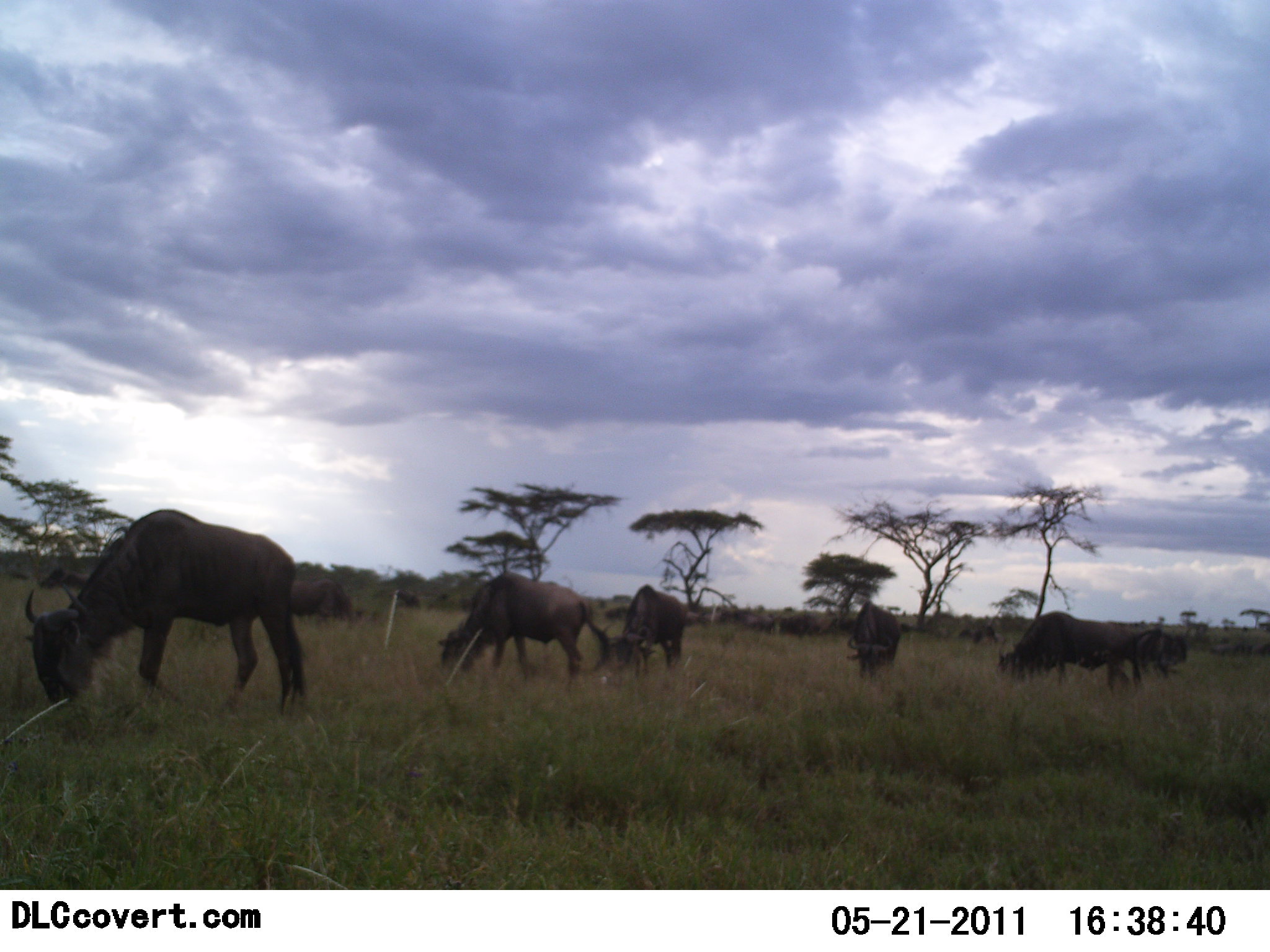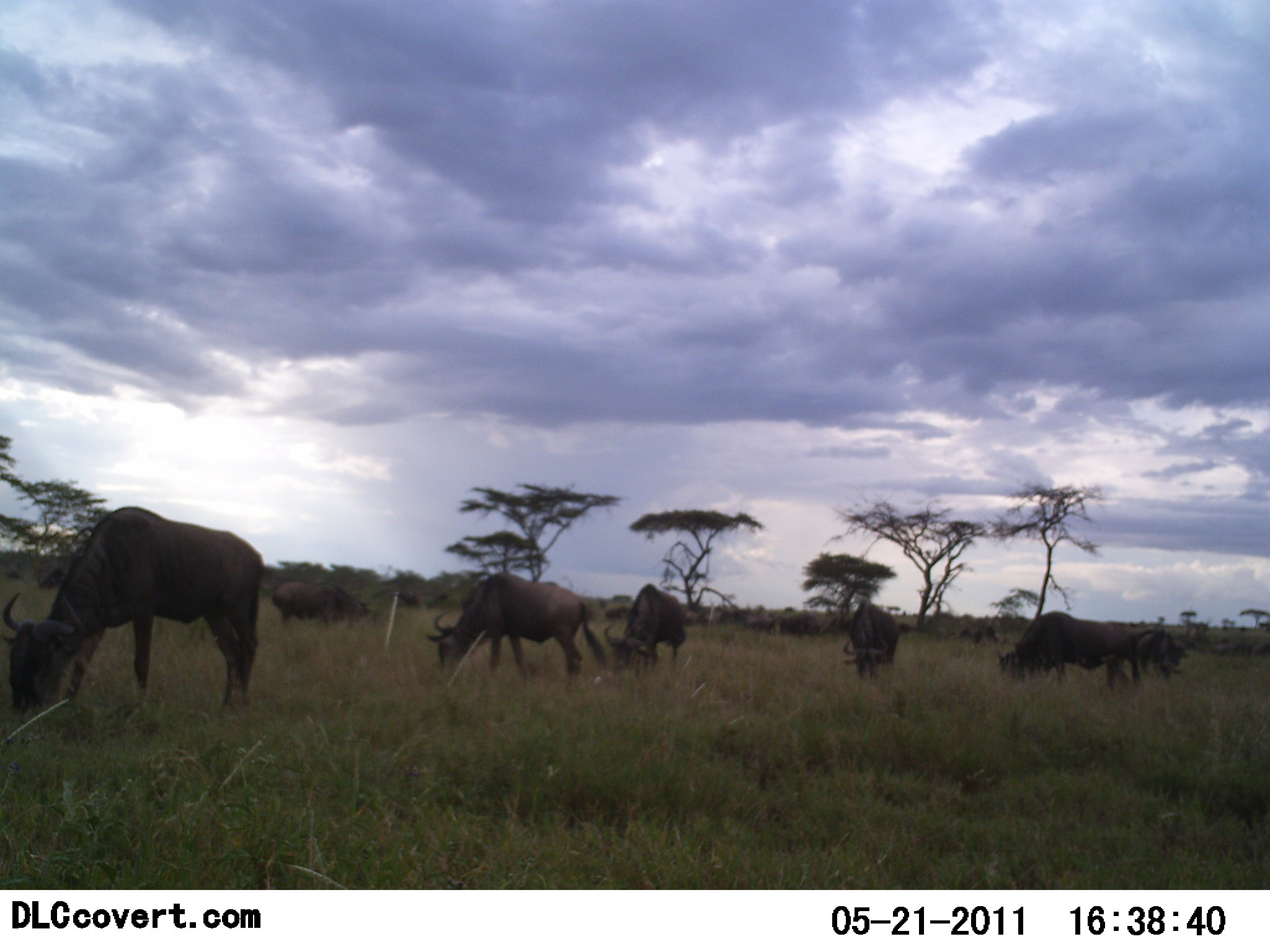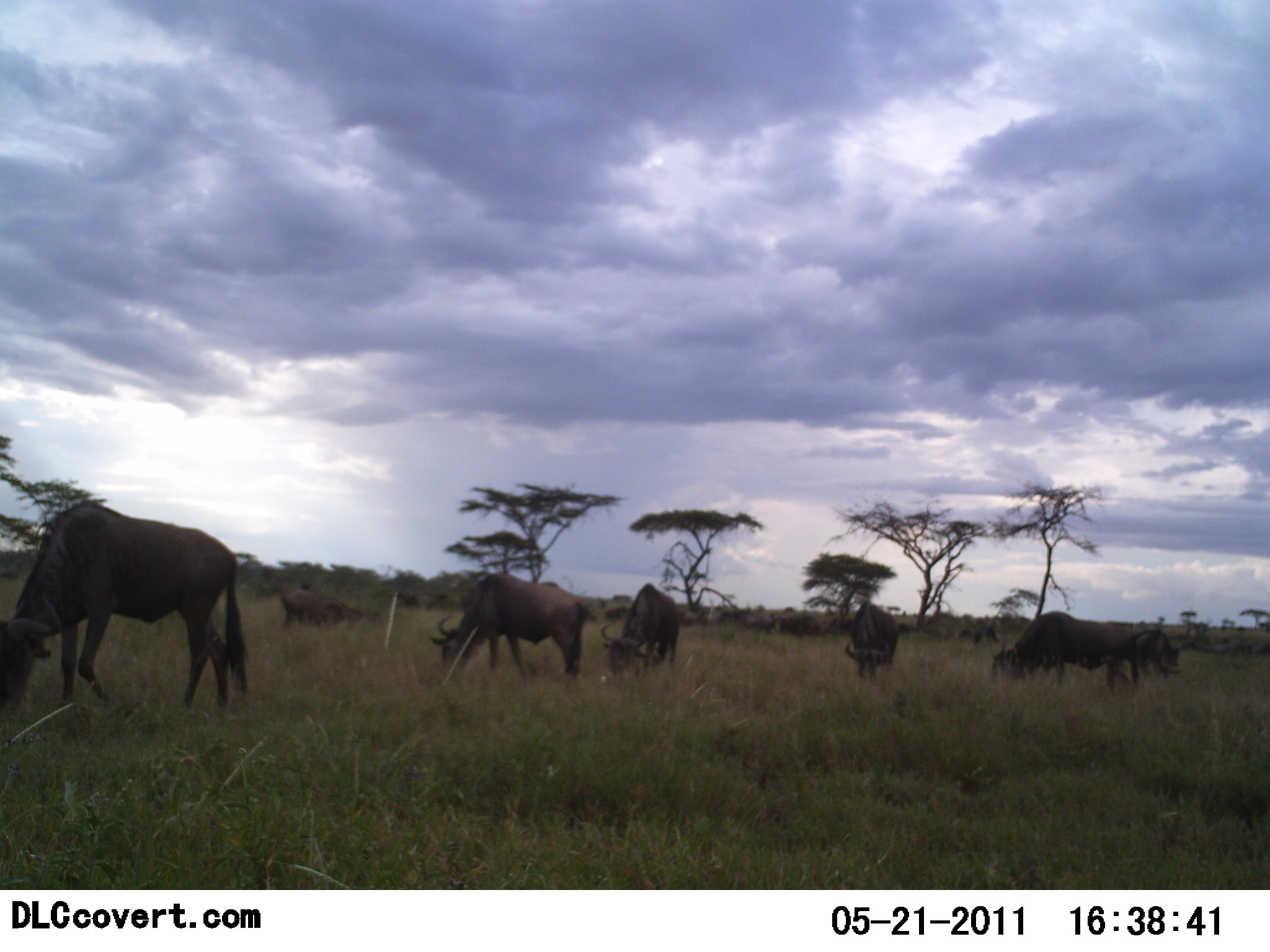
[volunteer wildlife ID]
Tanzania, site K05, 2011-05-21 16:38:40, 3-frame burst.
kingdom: Animalia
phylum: Chordata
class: Mammalia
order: Artiodactyla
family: Bovidae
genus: Connochaetes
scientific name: Connochaetes taurinus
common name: blue wildebeest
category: wildebeest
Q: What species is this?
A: Wildebeest (blue wildebeest) (Connochaetes taurinus).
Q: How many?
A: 11-50.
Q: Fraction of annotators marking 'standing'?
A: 33%.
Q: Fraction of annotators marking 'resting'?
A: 8%.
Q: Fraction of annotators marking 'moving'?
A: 0%.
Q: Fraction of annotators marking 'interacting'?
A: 8%.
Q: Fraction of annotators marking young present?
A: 0%.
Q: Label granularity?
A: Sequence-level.